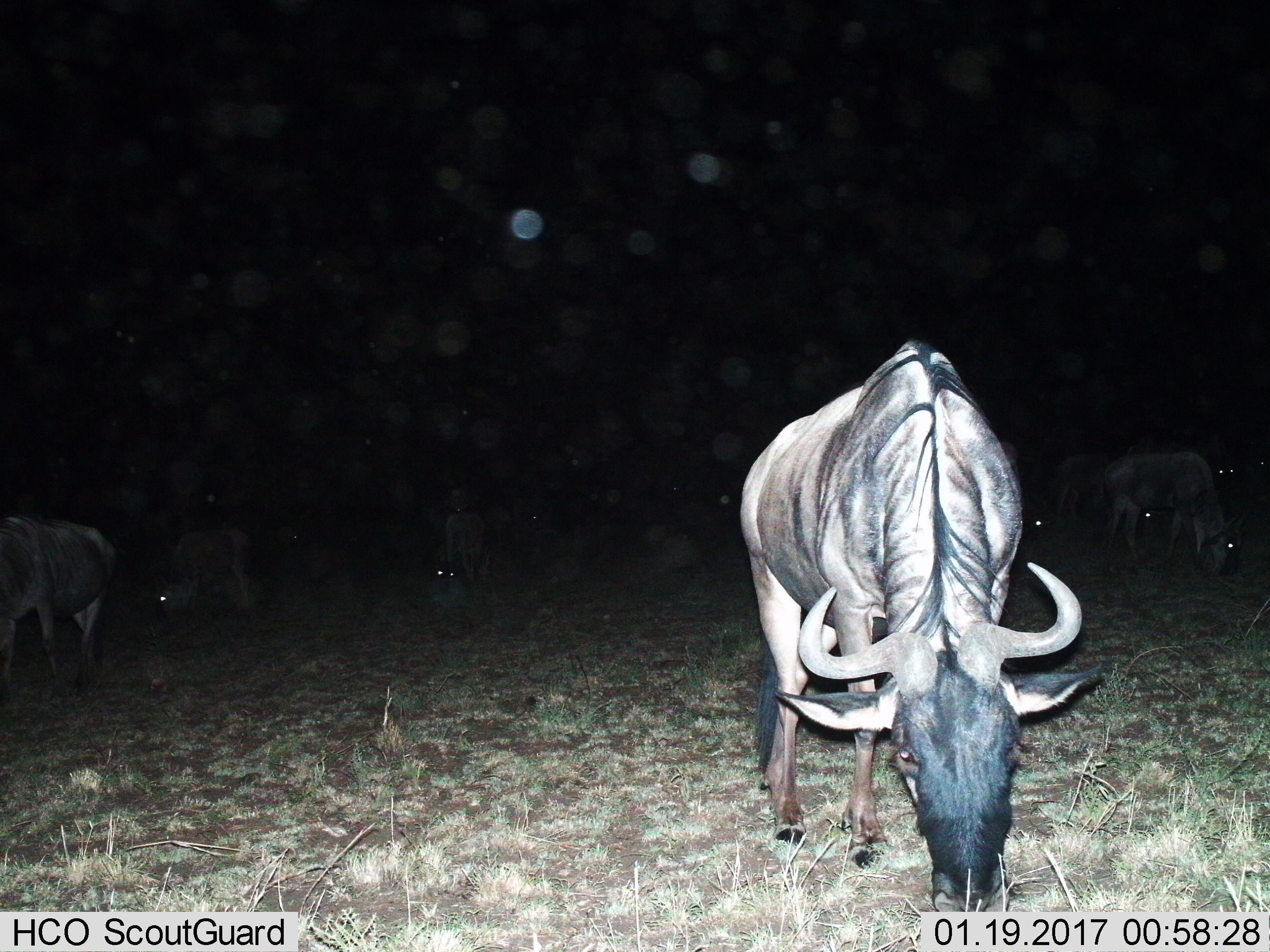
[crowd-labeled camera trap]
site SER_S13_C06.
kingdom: Animalia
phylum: Chordata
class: Mammalia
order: Artiodactyla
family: Bovidae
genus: Connochaetes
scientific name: Connochaetes taurinus taurinus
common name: blue wildebeest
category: wildebeestblue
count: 8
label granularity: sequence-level